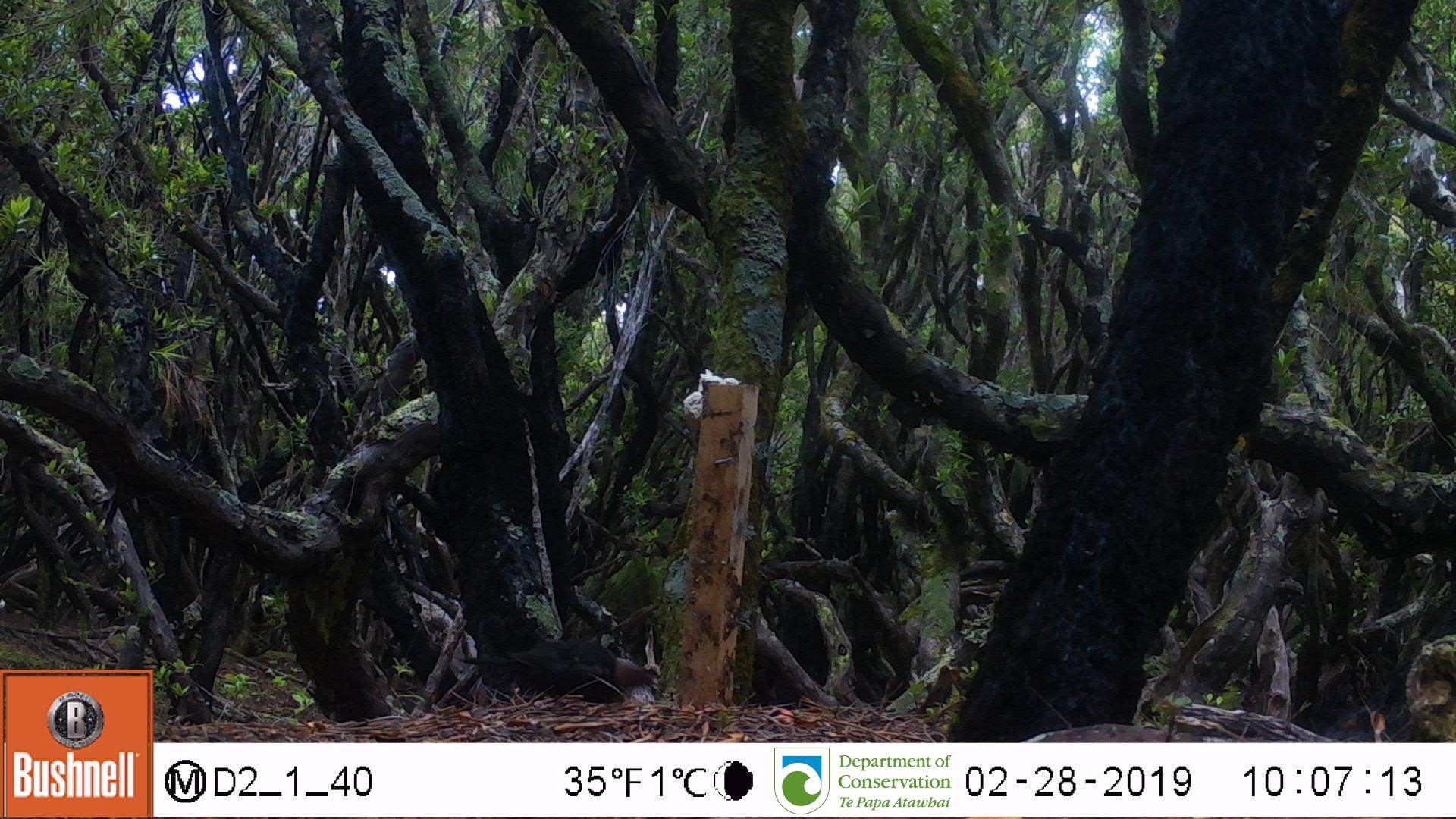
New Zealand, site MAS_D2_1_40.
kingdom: Animalia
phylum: Chordata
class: Aves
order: Passeriformes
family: Turdidae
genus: Turdus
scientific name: Turdus merula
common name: eurasian blackbird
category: blackbird